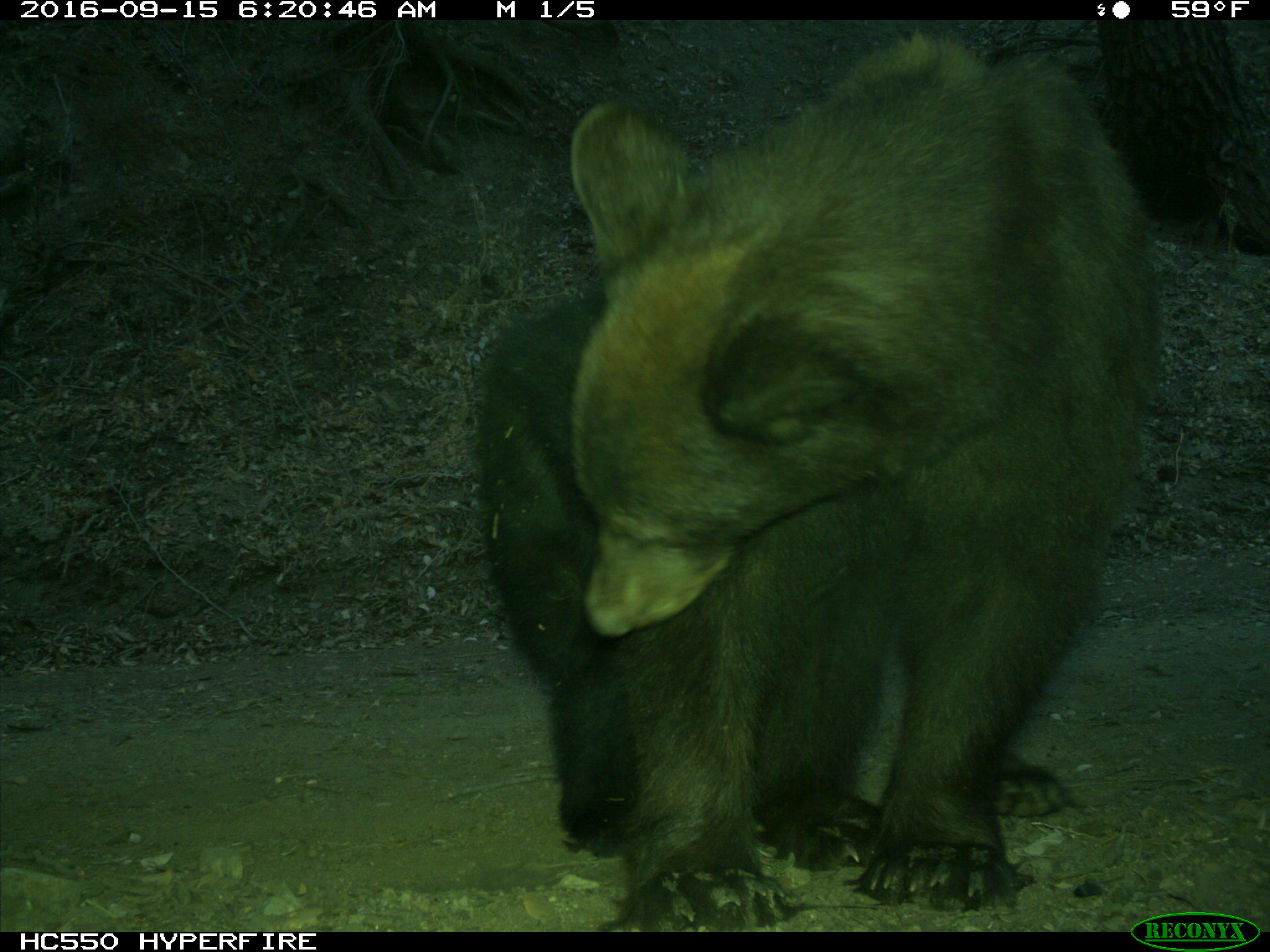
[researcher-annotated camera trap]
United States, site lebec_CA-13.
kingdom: Animalia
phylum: Chordata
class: Mammalia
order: Carnivora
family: Ursidae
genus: Ursus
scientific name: Ursus americanus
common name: american black bear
Ursus americanus (american black bear).